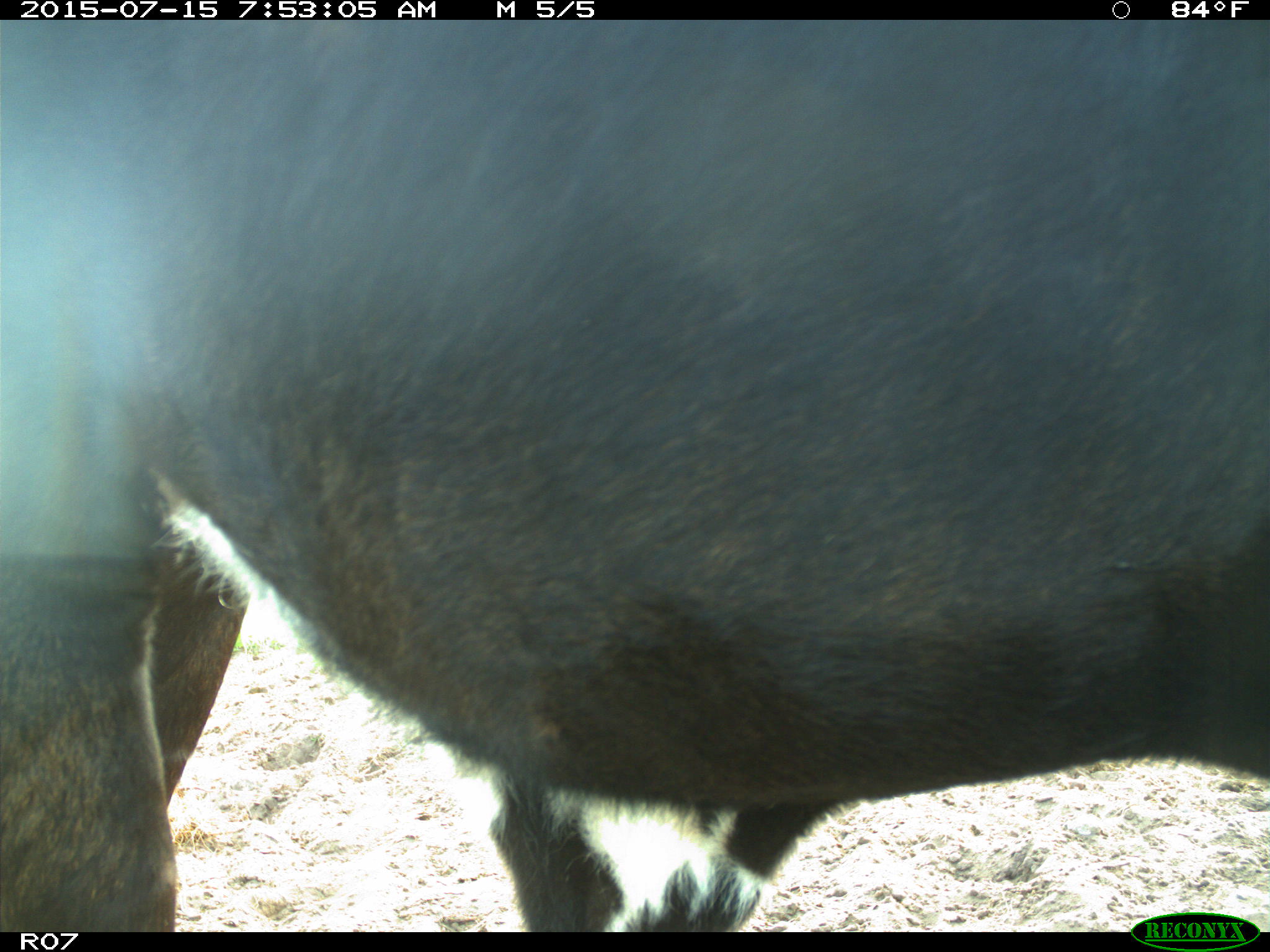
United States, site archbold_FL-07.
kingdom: Animalia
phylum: Chordata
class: Mammalia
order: Artiodactyla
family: Bovidae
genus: Bos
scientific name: Bos taurus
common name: domestic cow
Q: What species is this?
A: Bos taurus (domestic cow).